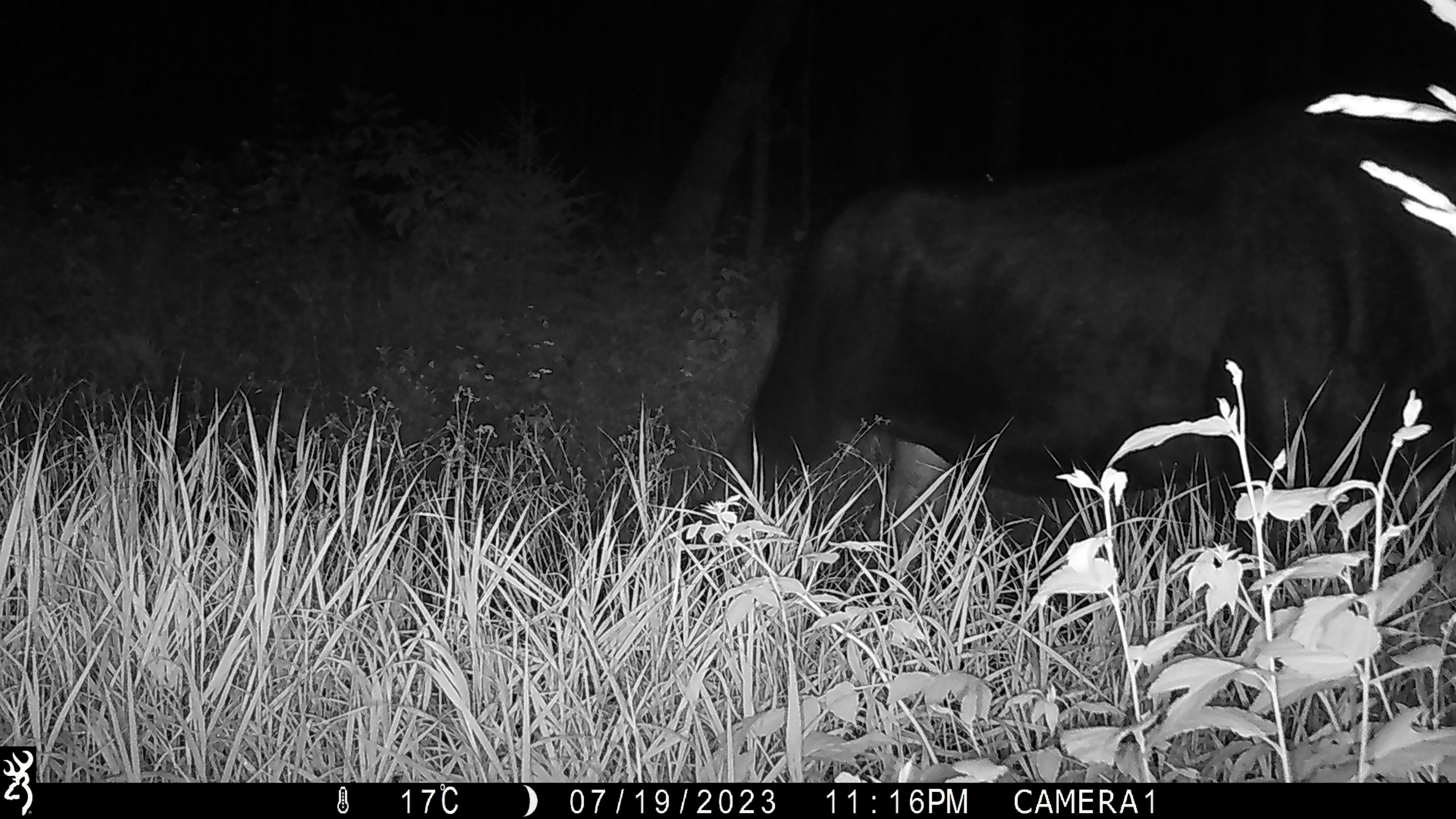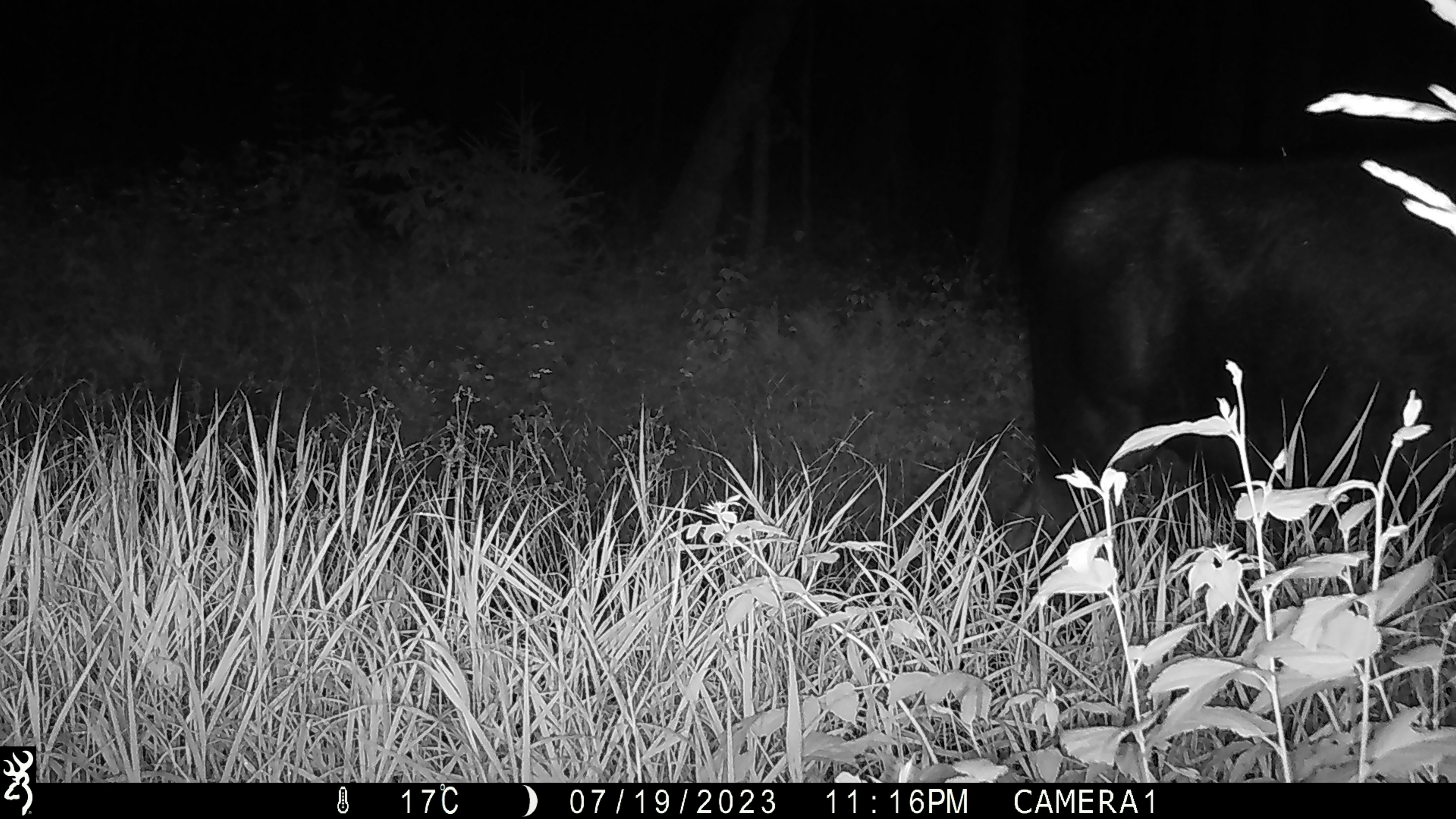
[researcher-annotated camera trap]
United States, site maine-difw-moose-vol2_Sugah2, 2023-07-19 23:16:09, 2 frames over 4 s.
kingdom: Animalia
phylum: Chordata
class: Mammalia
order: Artiodactyla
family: Cervidae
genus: Alces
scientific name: Alces alces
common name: moose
Moose (Alces alces).